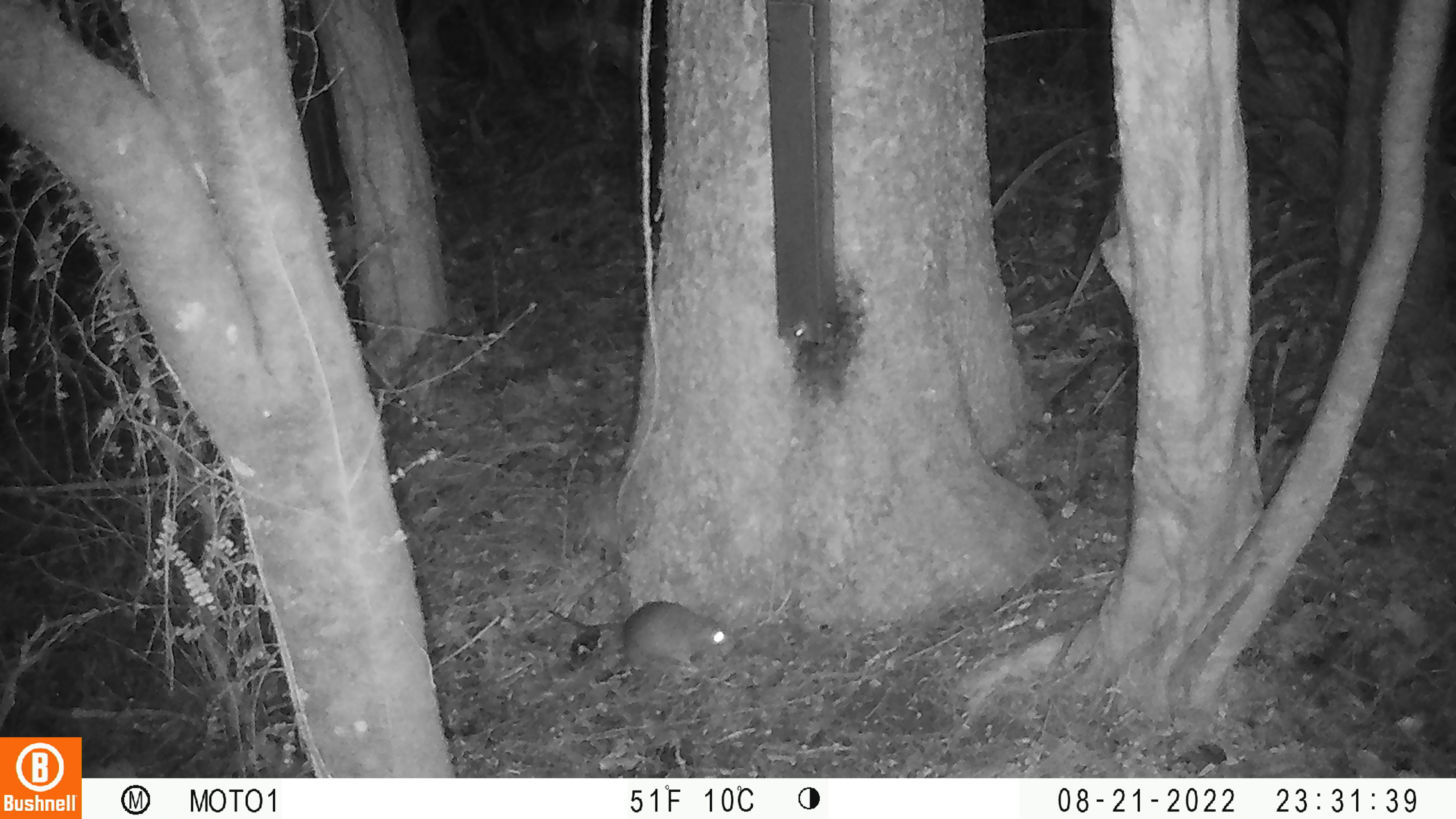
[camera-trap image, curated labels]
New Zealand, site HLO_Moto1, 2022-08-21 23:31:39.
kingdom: Animalia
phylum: Chordata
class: Mammalia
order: Rodentia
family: Muridae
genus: Rattus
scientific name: Rattus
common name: rat